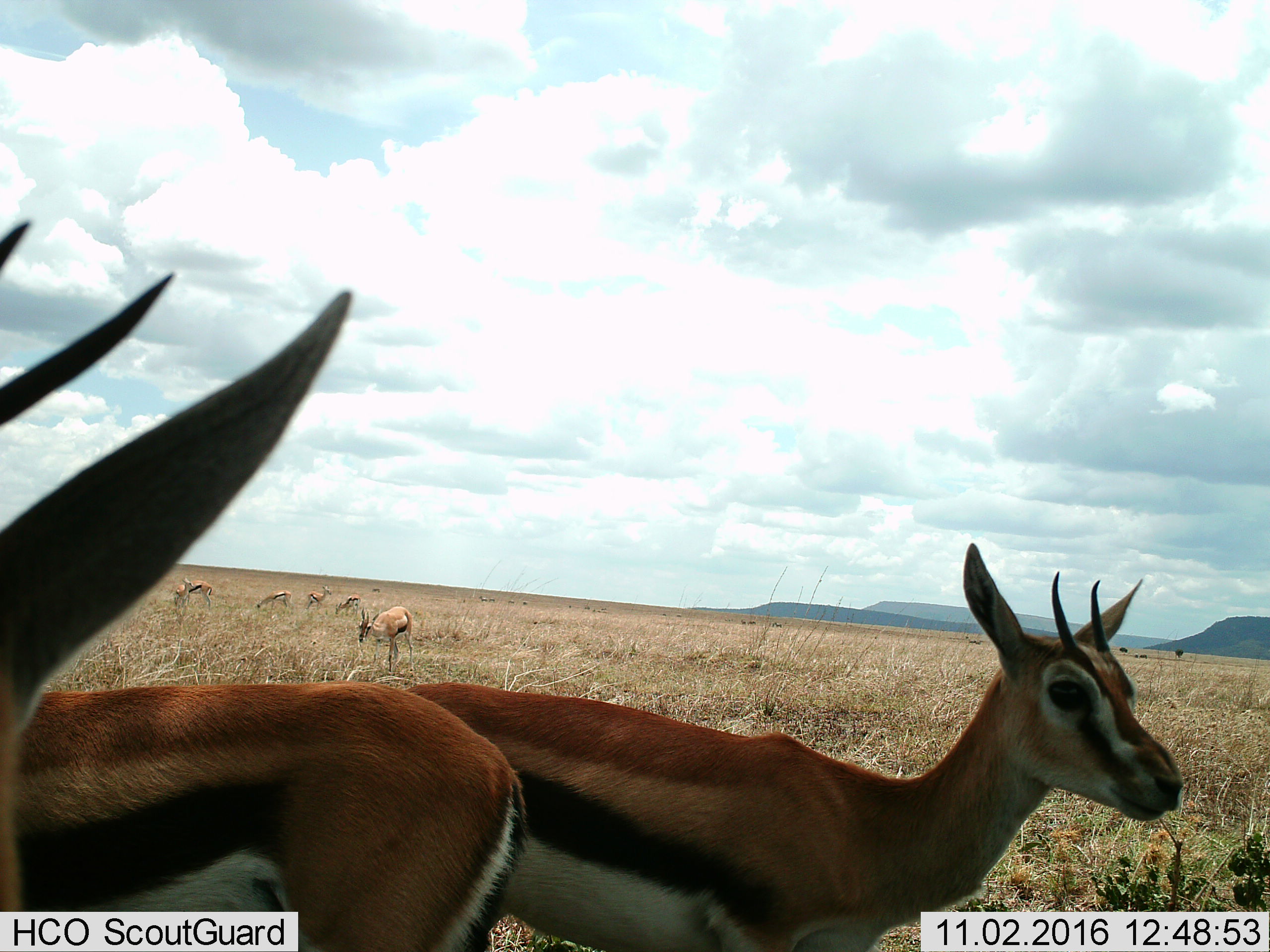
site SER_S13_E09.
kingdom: Animalia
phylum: Chordata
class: Mammalia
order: Artiodactyla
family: Bovidae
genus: Eudorcas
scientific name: Eudorcas thomsonii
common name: thomson's gazelle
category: gazellethomsons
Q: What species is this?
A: Gazellethomsons (thomson's gazelle) (Eudorcas thomsonii).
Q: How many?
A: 8.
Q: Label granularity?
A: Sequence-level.